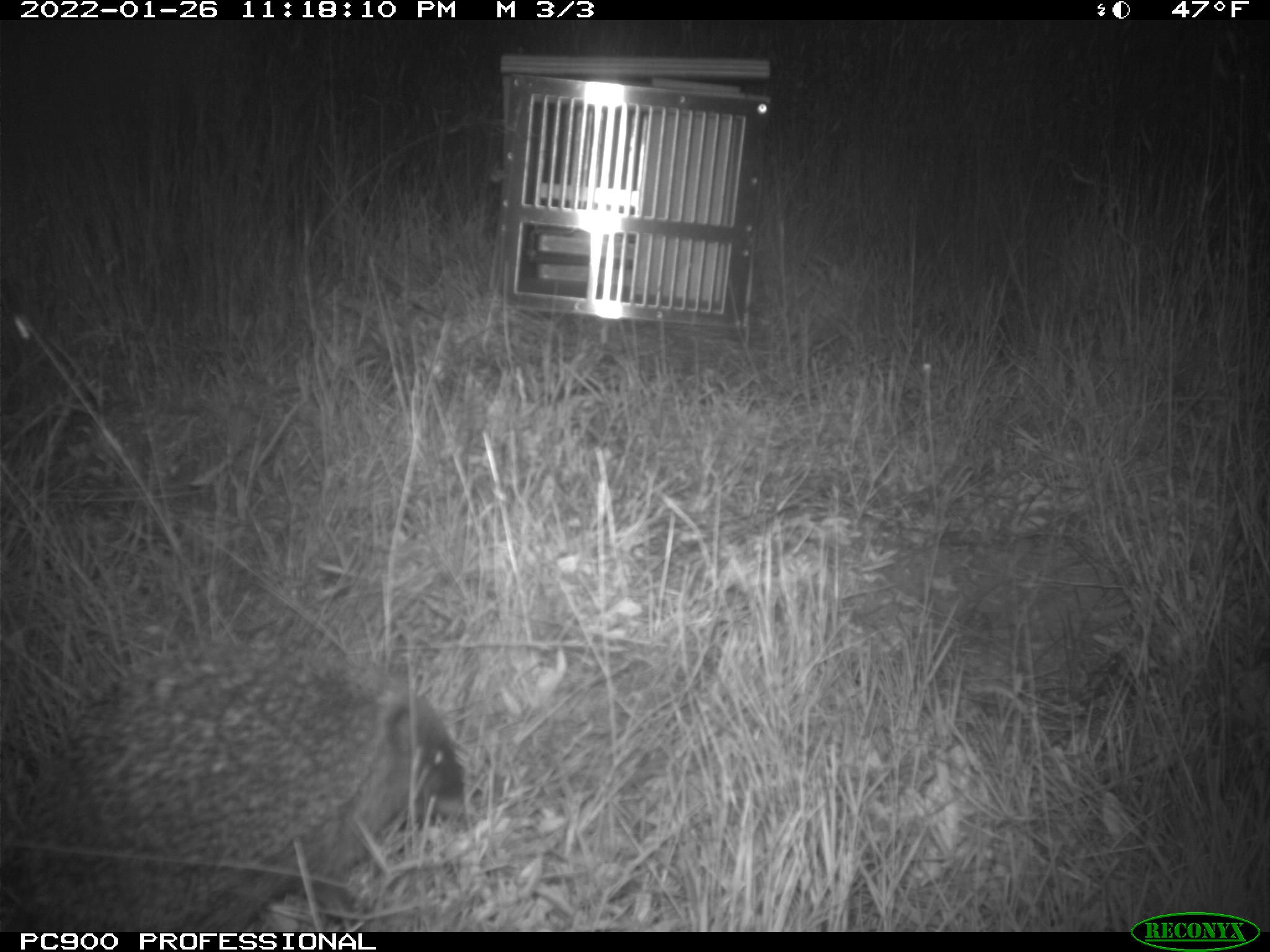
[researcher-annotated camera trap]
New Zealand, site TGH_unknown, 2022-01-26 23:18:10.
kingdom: Animalia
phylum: Chordata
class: Mammalia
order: Eulipotyphla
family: Erinaceidae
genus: Erinaceus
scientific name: Erinaceus europaeus europaeus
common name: european hedgehog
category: hedgehog